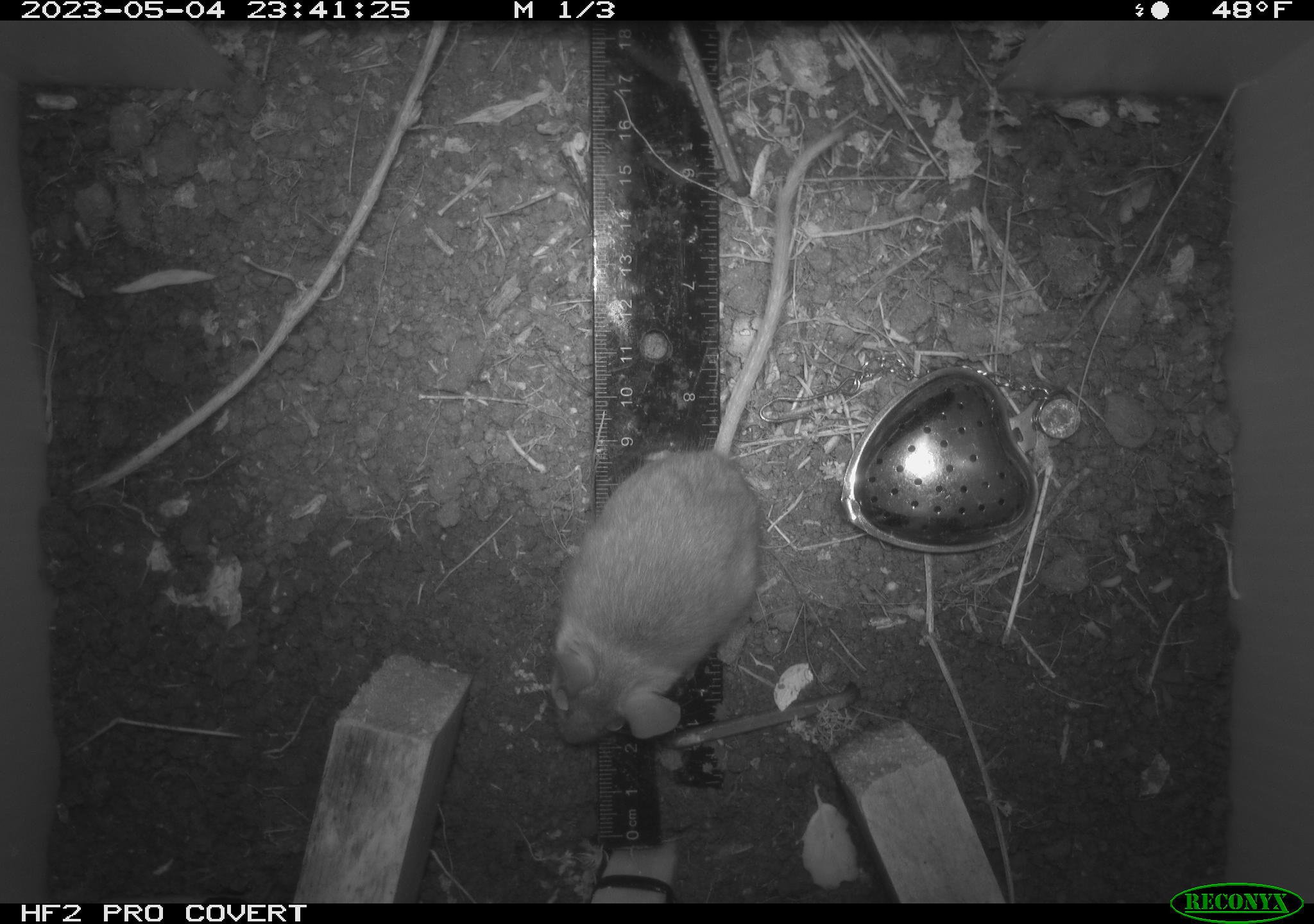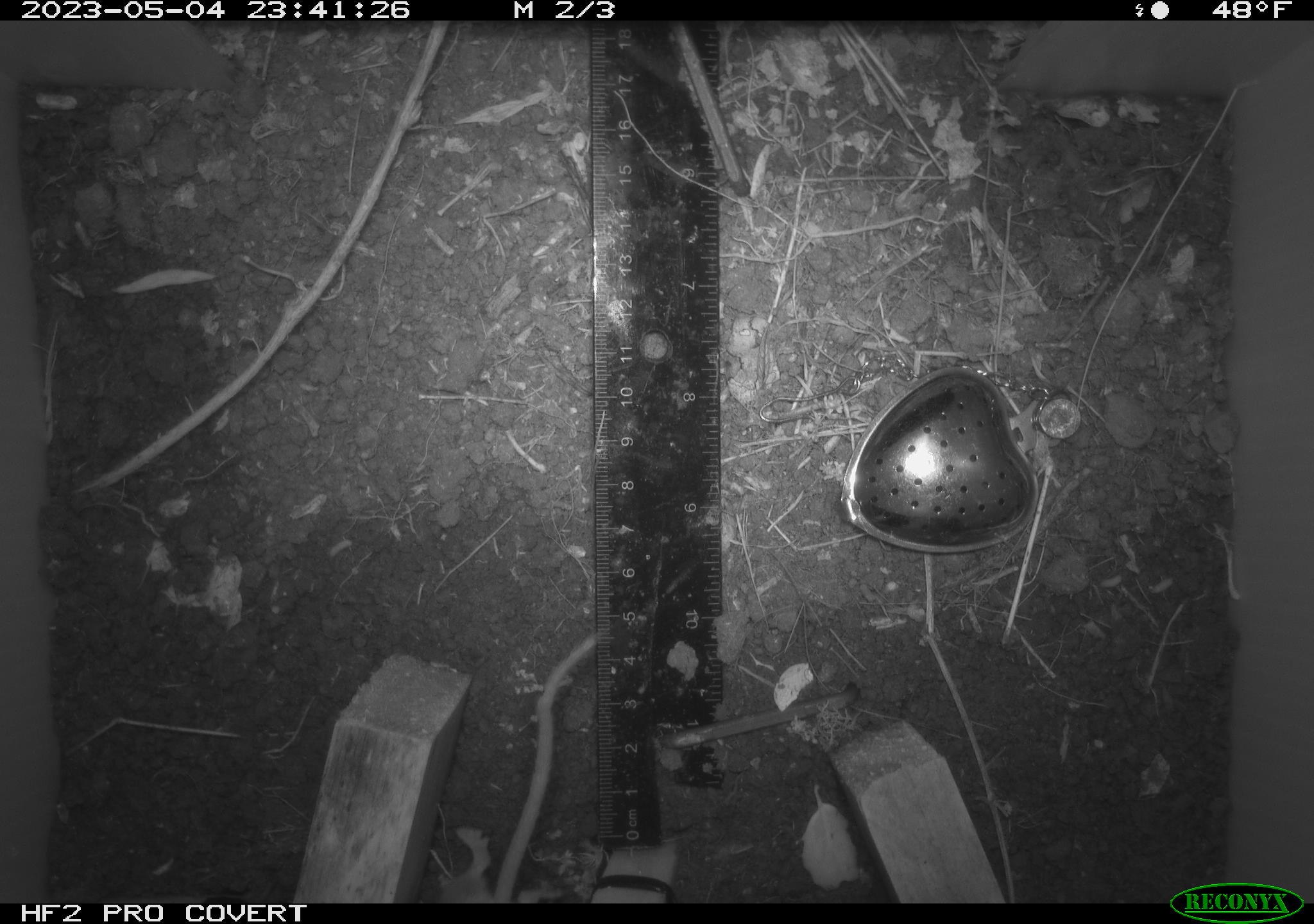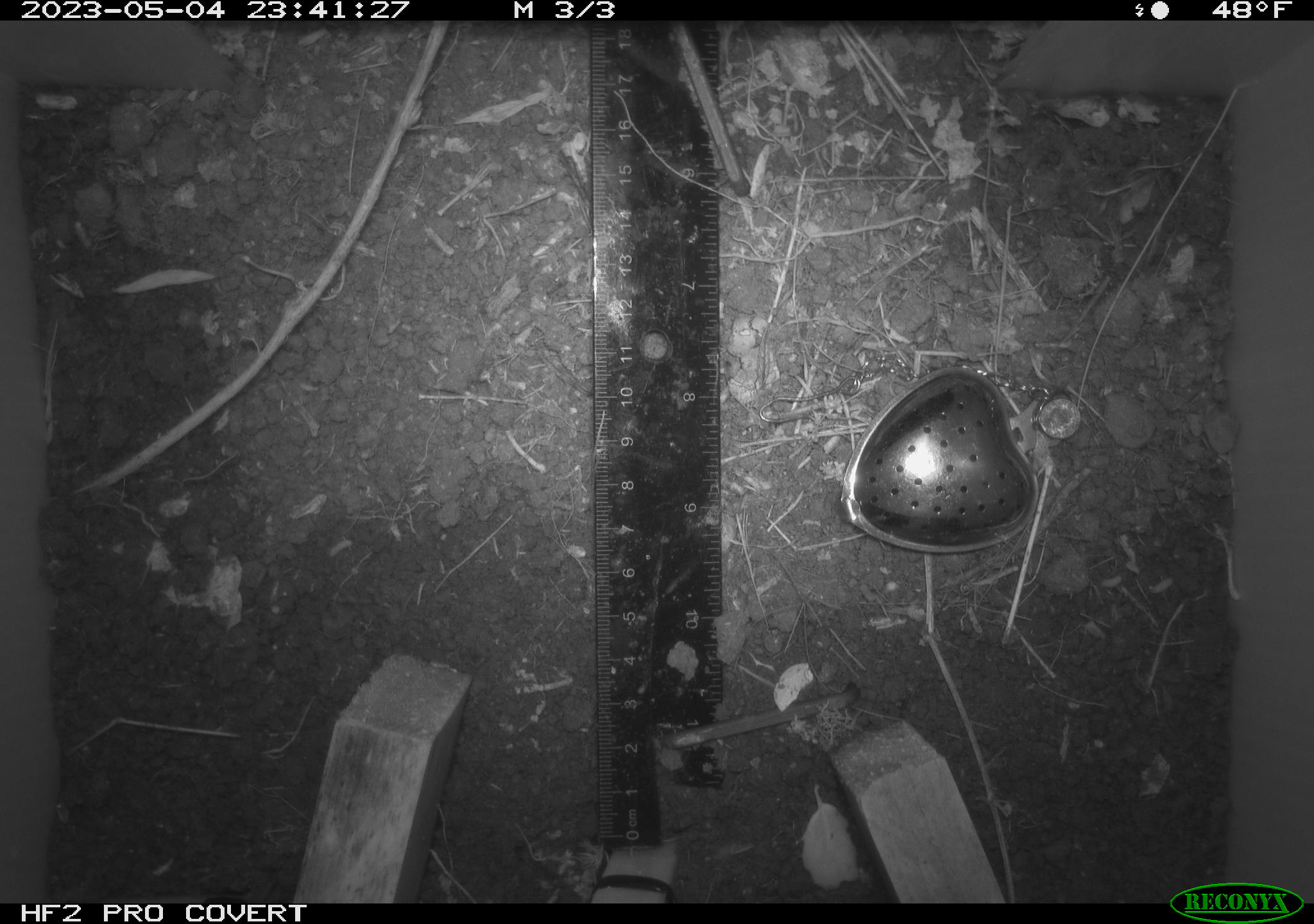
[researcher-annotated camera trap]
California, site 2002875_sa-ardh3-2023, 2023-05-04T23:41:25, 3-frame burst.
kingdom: Animalia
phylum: Chordata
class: Mammalia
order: Rodentia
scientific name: Rodentia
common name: mouse species